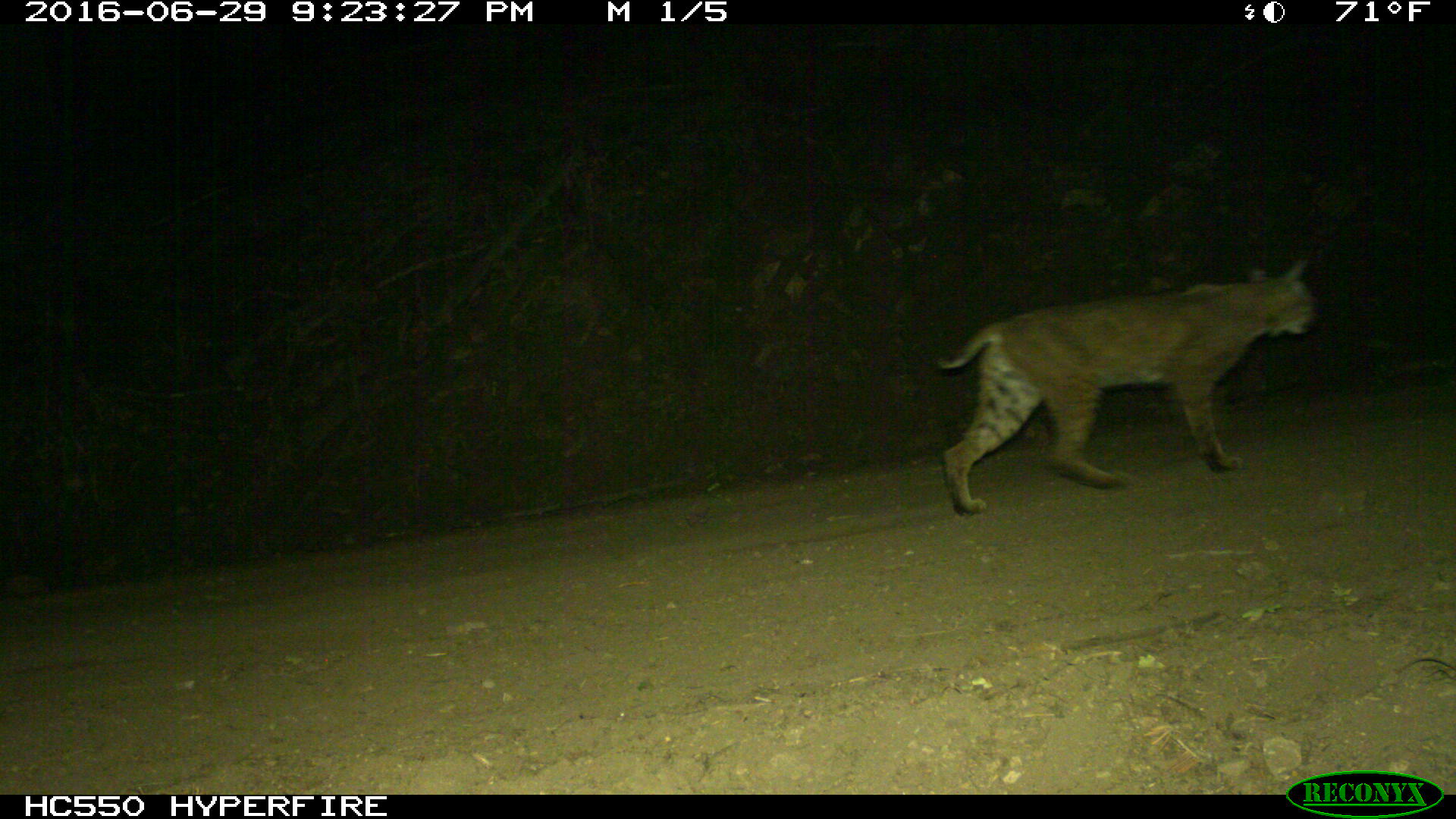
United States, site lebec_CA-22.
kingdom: Animalia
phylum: Chordata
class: Mammalia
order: Carnivora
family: Felidae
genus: Lynx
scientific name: Lynx rufus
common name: bobcat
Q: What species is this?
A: Lynx rufus (bobcat).